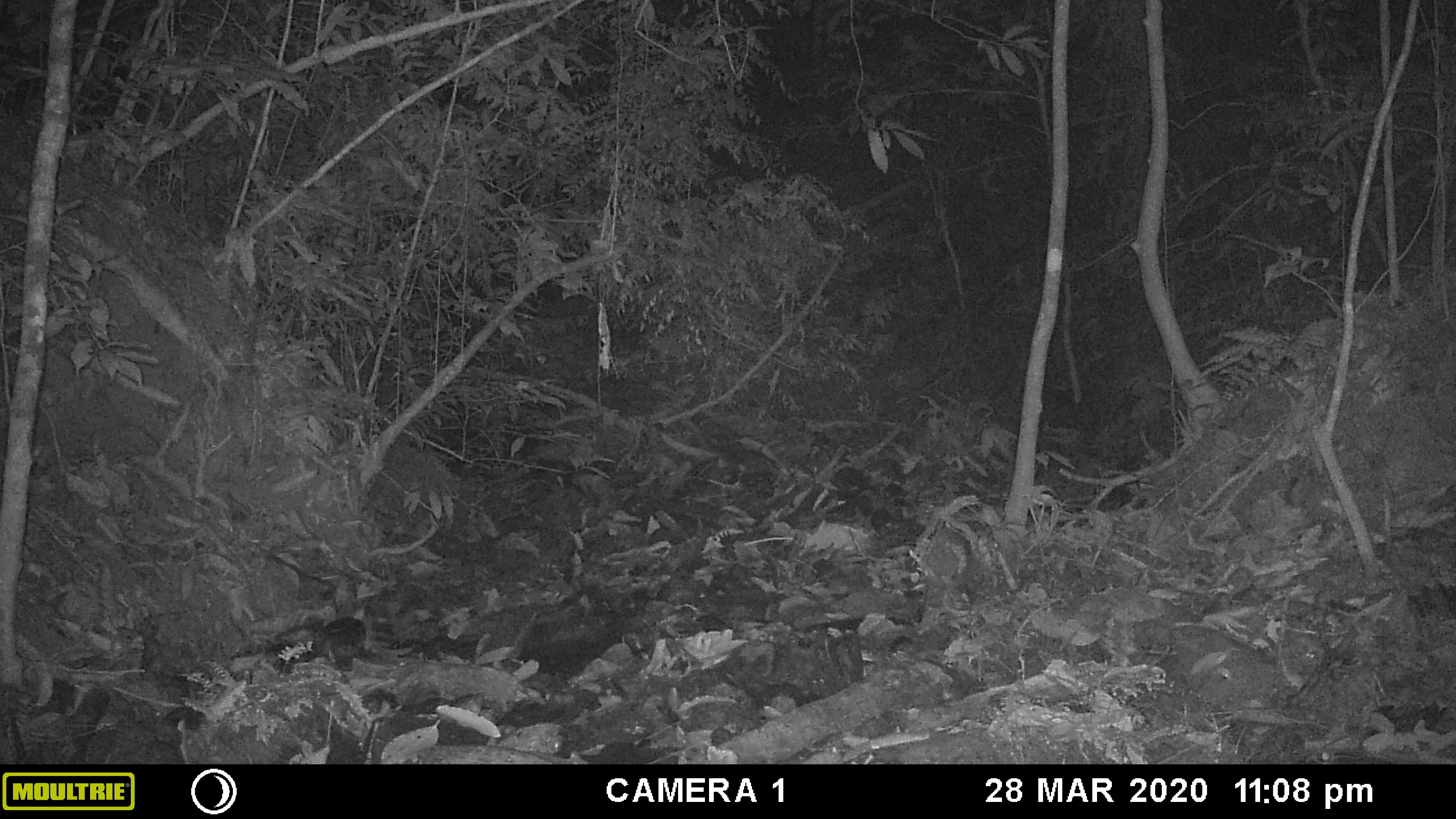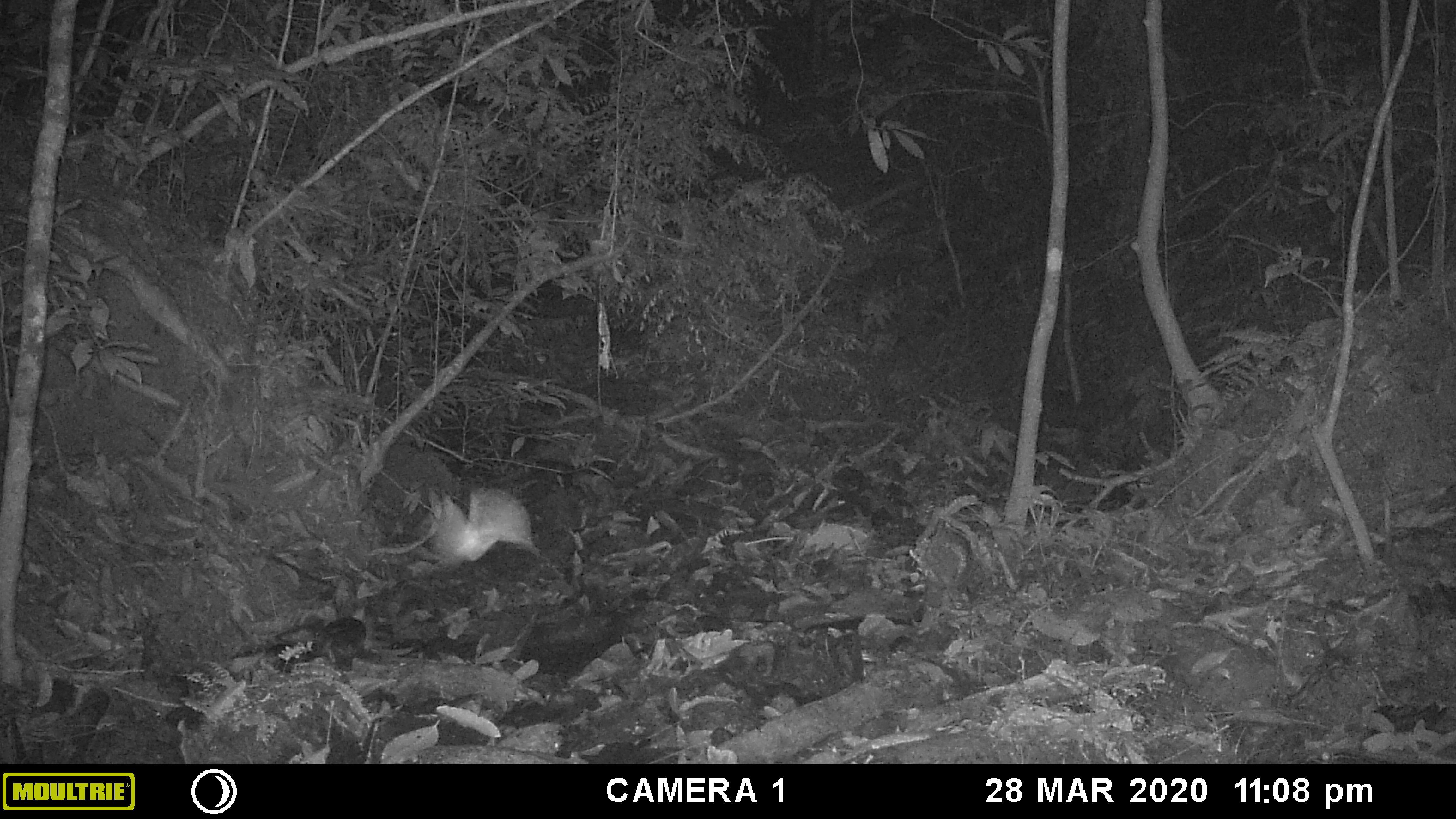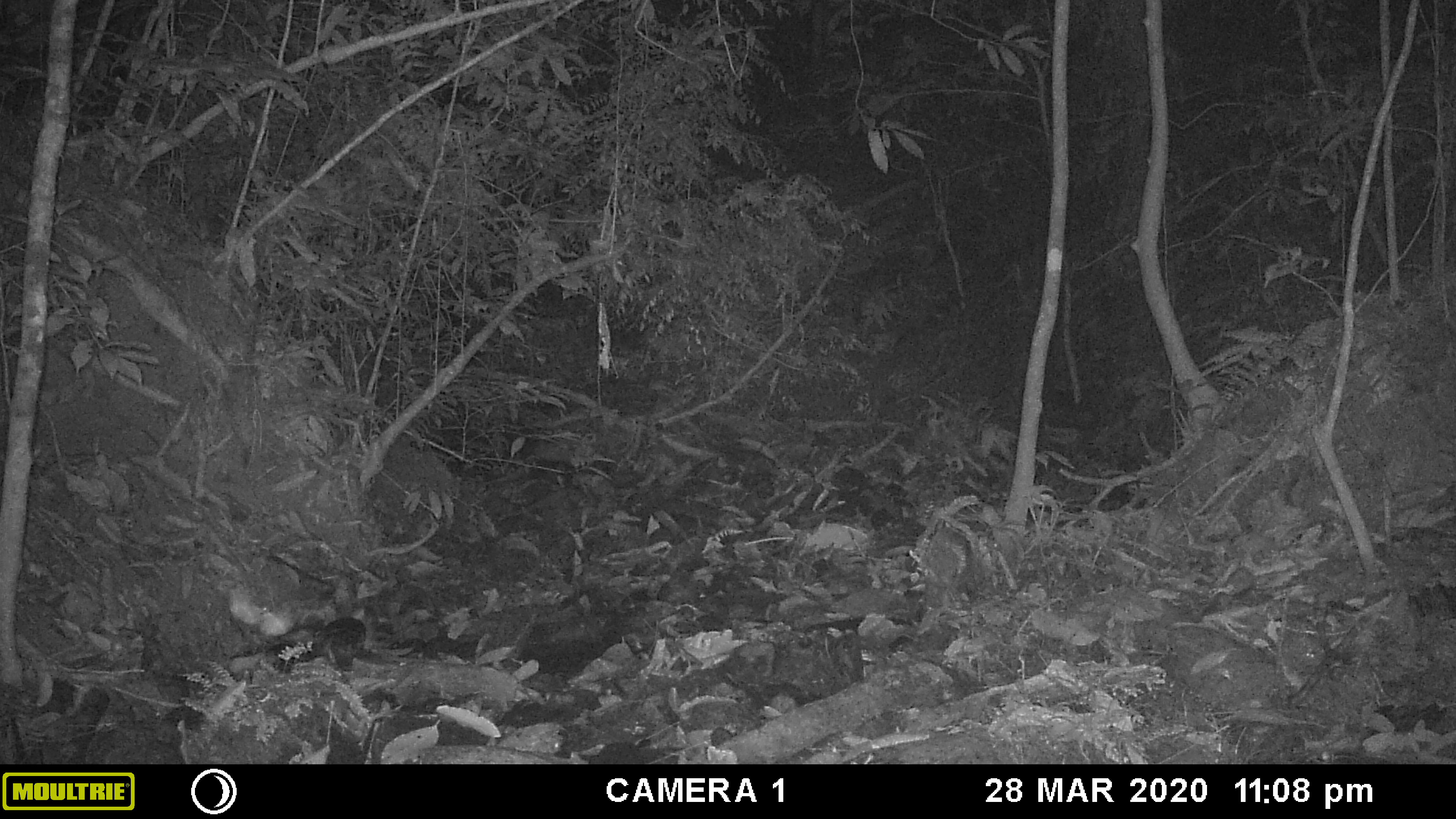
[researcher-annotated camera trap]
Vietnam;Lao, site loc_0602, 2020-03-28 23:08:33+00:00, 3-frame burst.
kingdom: Animalia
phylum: Arthropoda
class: Insecta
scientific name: Insecta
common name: insect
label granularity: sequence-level